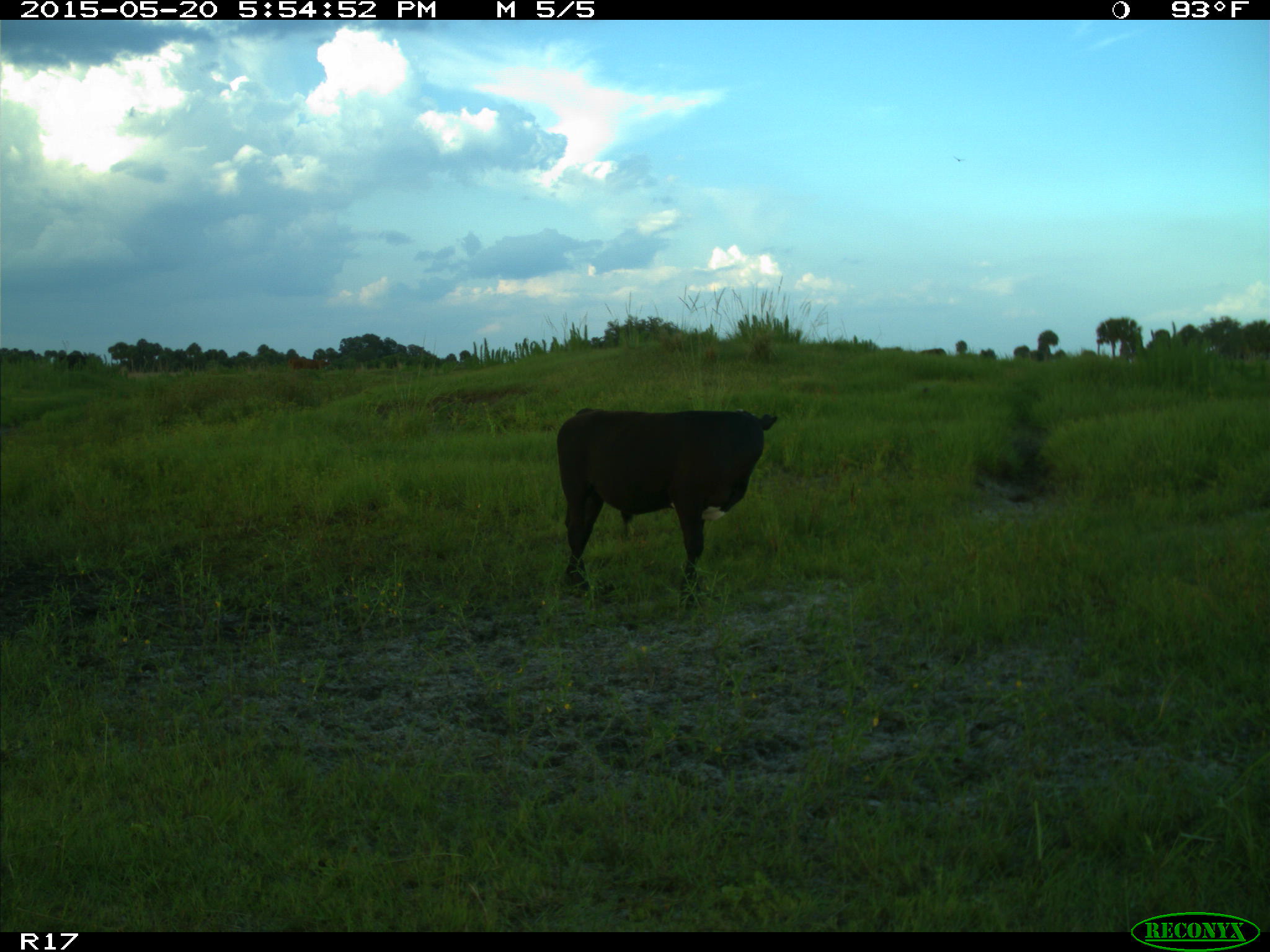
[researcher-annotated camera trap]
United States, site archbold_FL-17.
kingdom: Animalia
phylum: Chordata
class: Mammalia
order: Artiodactyla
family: Bovidae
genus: Bos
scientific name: Bos taurus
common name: domestic cow